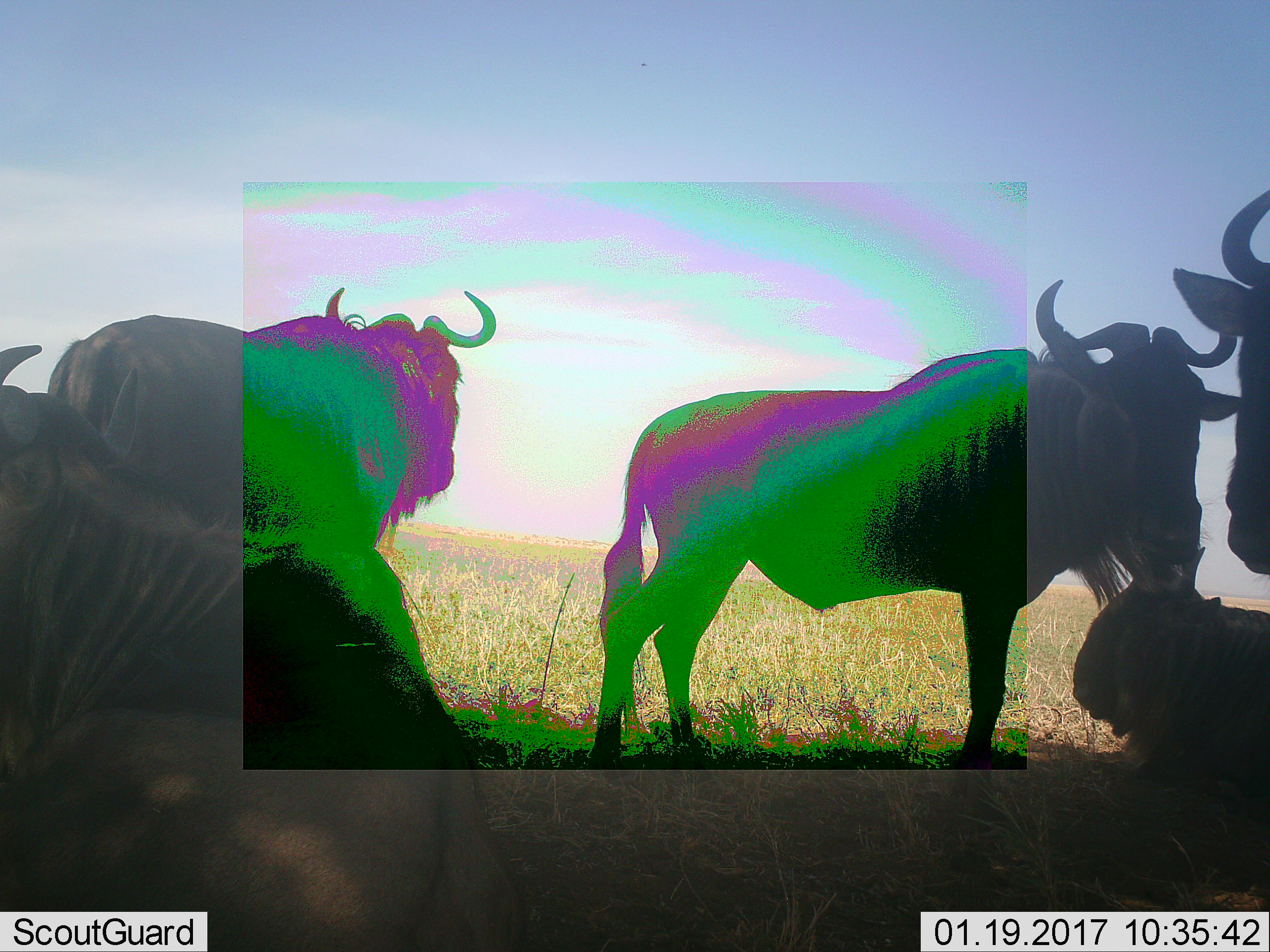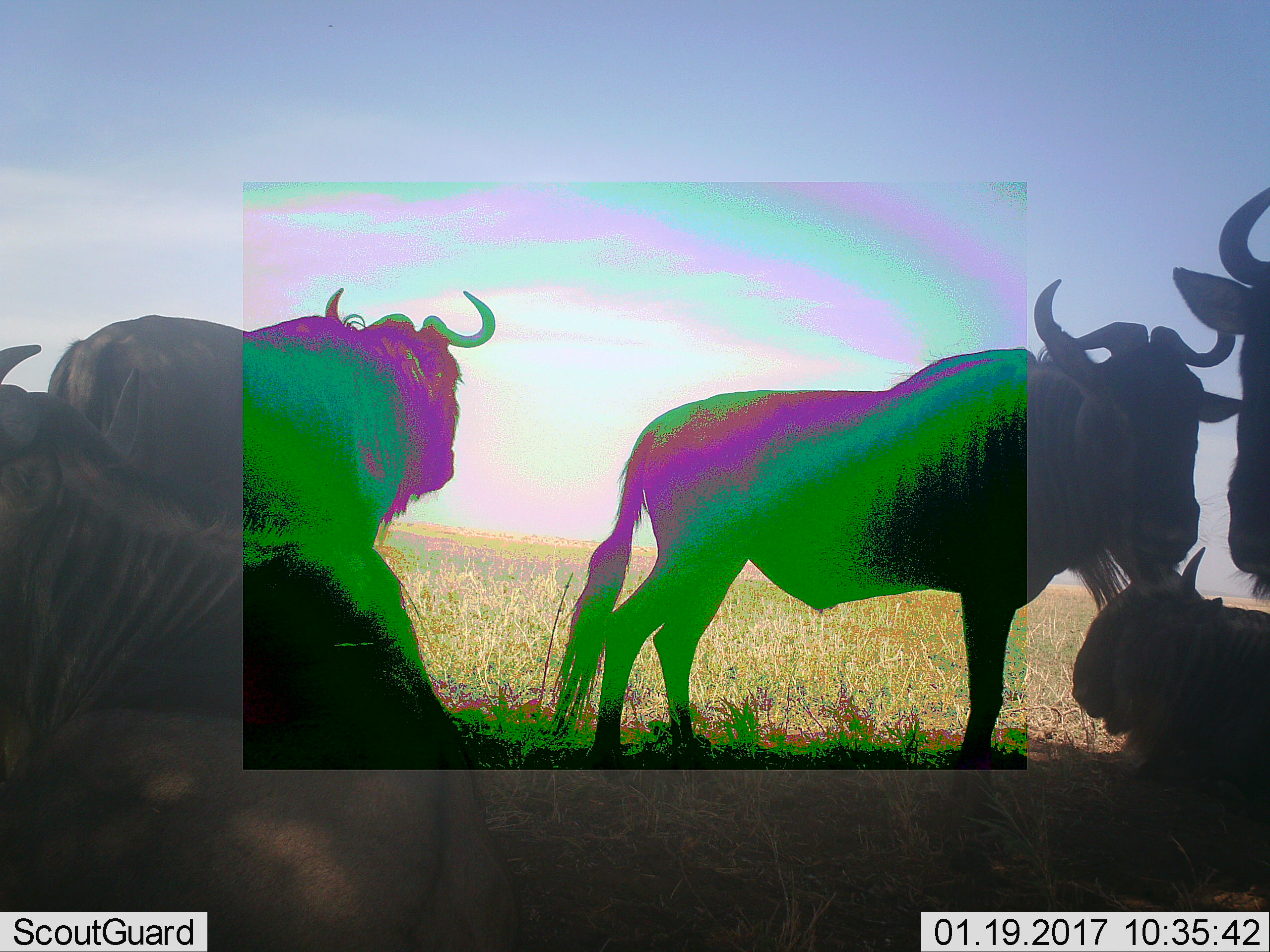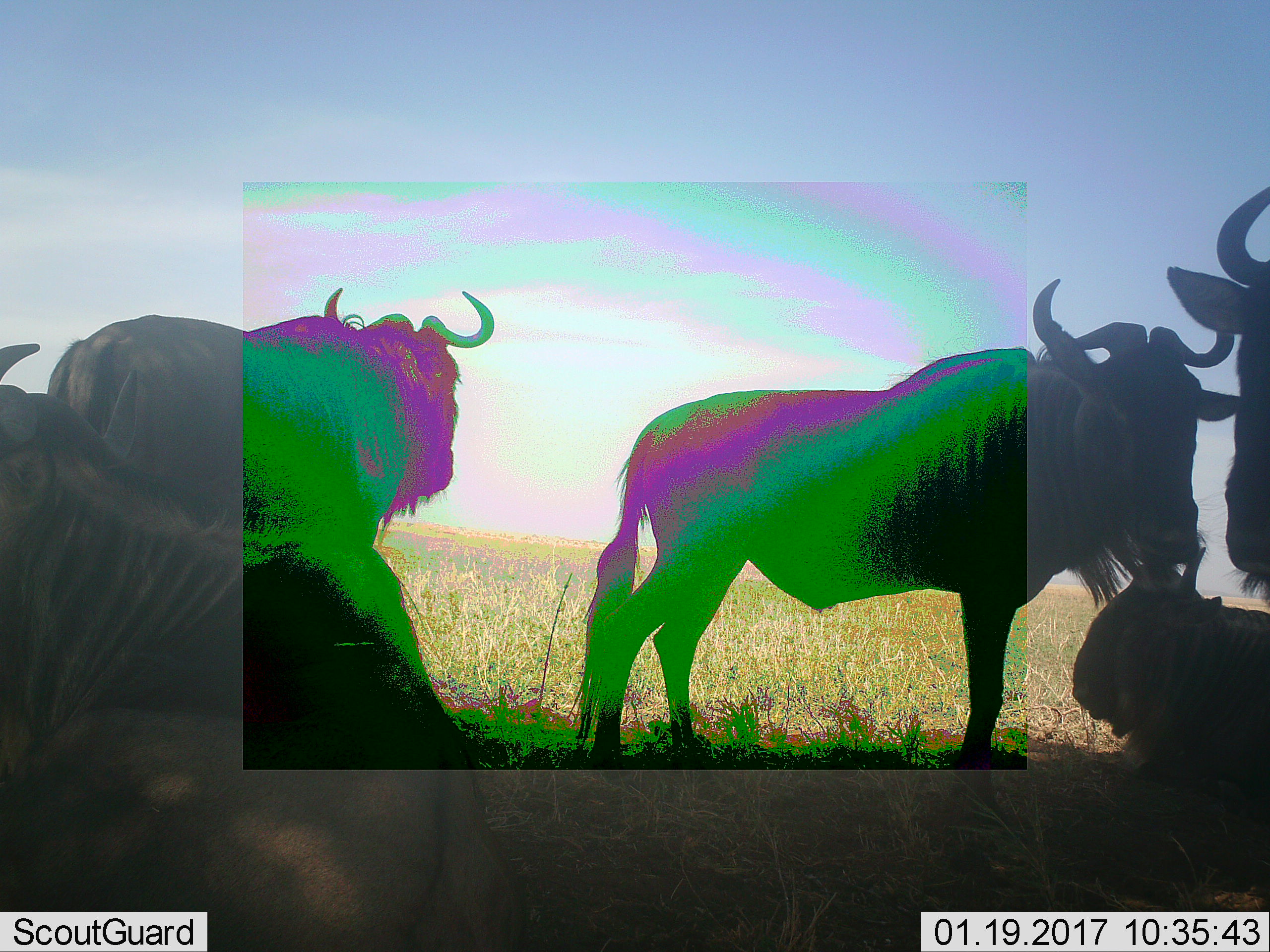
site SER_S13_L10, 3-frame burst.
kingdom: Animalia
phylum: Chordata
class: Mammalia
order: Artiodactyla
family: Bovidae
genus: Connochaetes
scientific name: Connochaetes taurinus taurinus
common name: blue wildebeest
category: wildebeestblue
Wildebeestblue (blue wildebeest) (Connochaetes taurinus taurinus), count 5. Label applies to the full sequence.